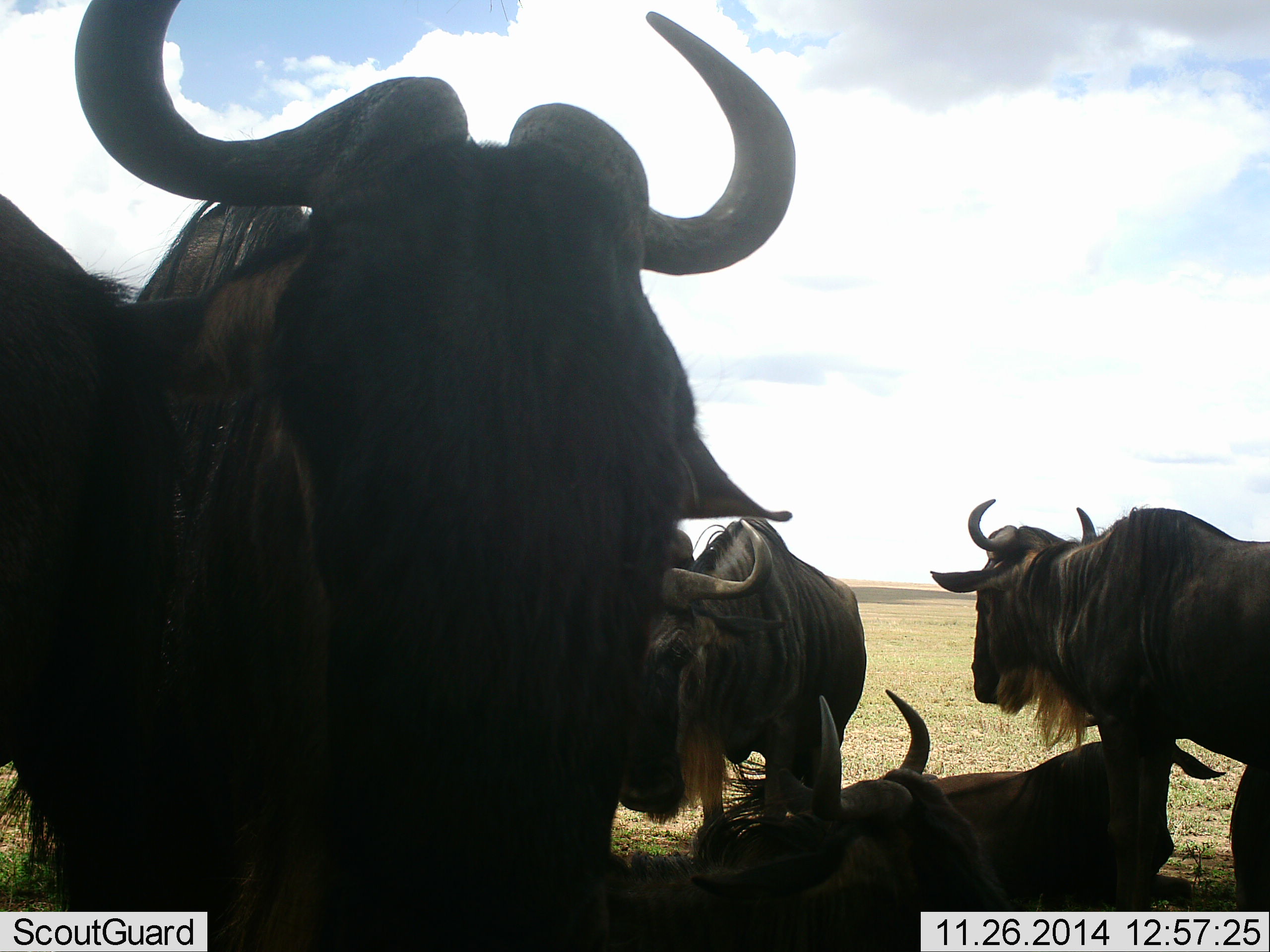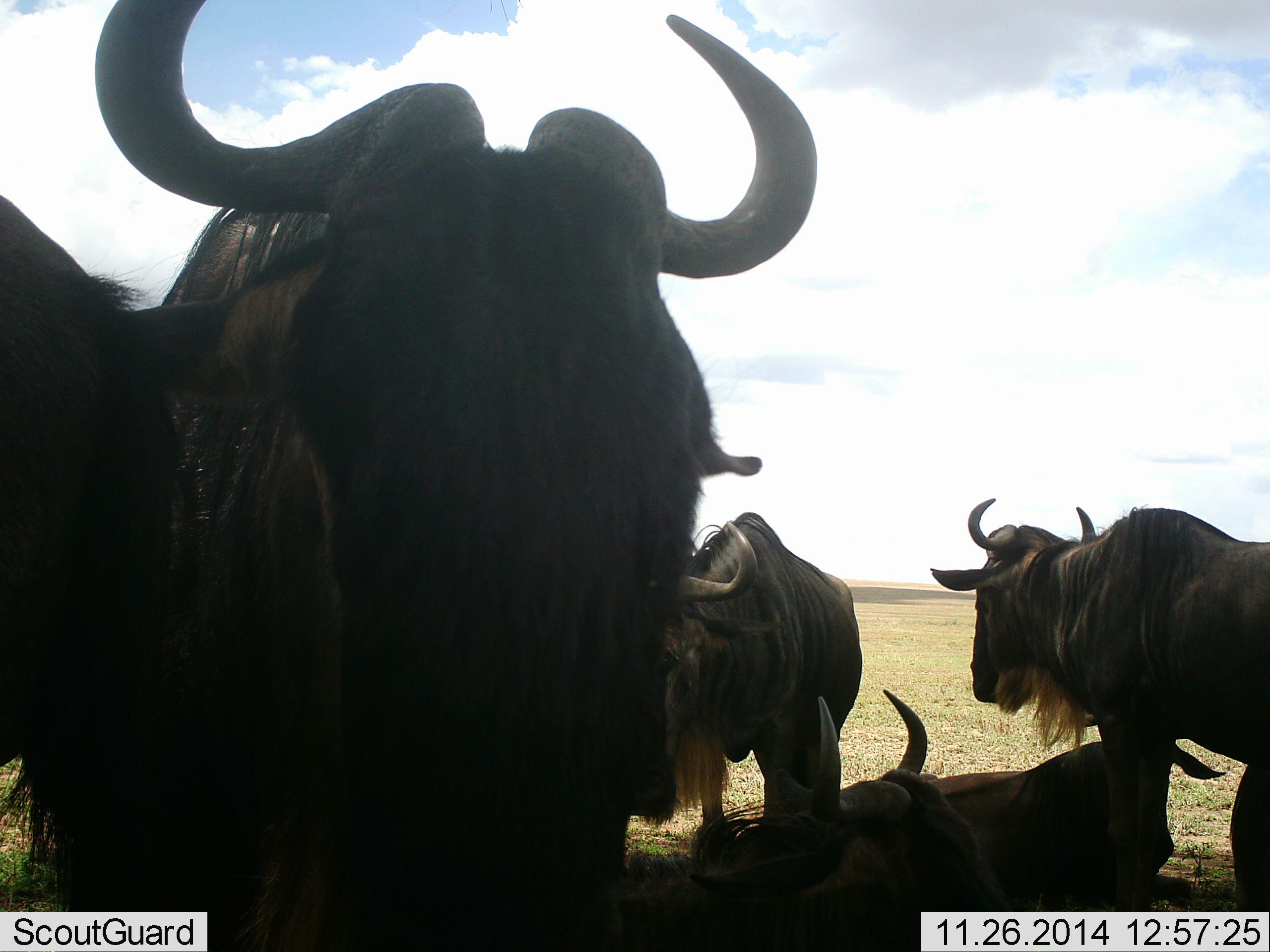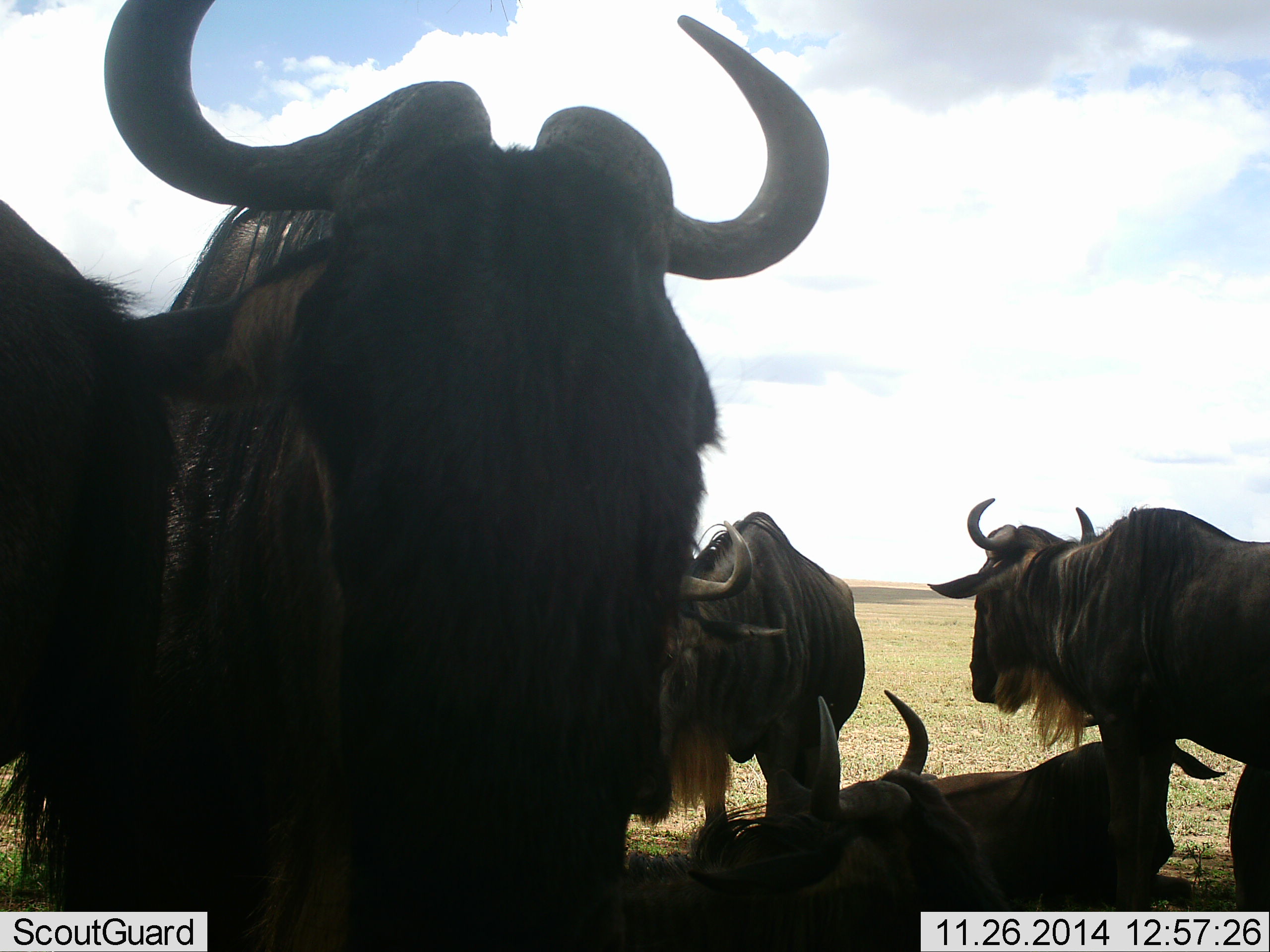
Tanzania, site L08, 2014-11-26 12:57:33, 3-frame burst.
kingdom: Animalia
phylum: Chordata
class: Mammalia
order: Artiodactyla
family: Bovidae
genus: Connochaetes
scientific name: Connochaetes taurinus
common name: blue wildebeest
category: wildebeest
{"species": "wildebeest (blue wildebeest) (Connochaetes taurinus)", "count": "6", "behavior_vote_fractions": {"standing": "70%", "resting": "80%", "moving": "20%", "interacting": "20%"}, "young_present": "0%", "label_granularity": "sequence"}